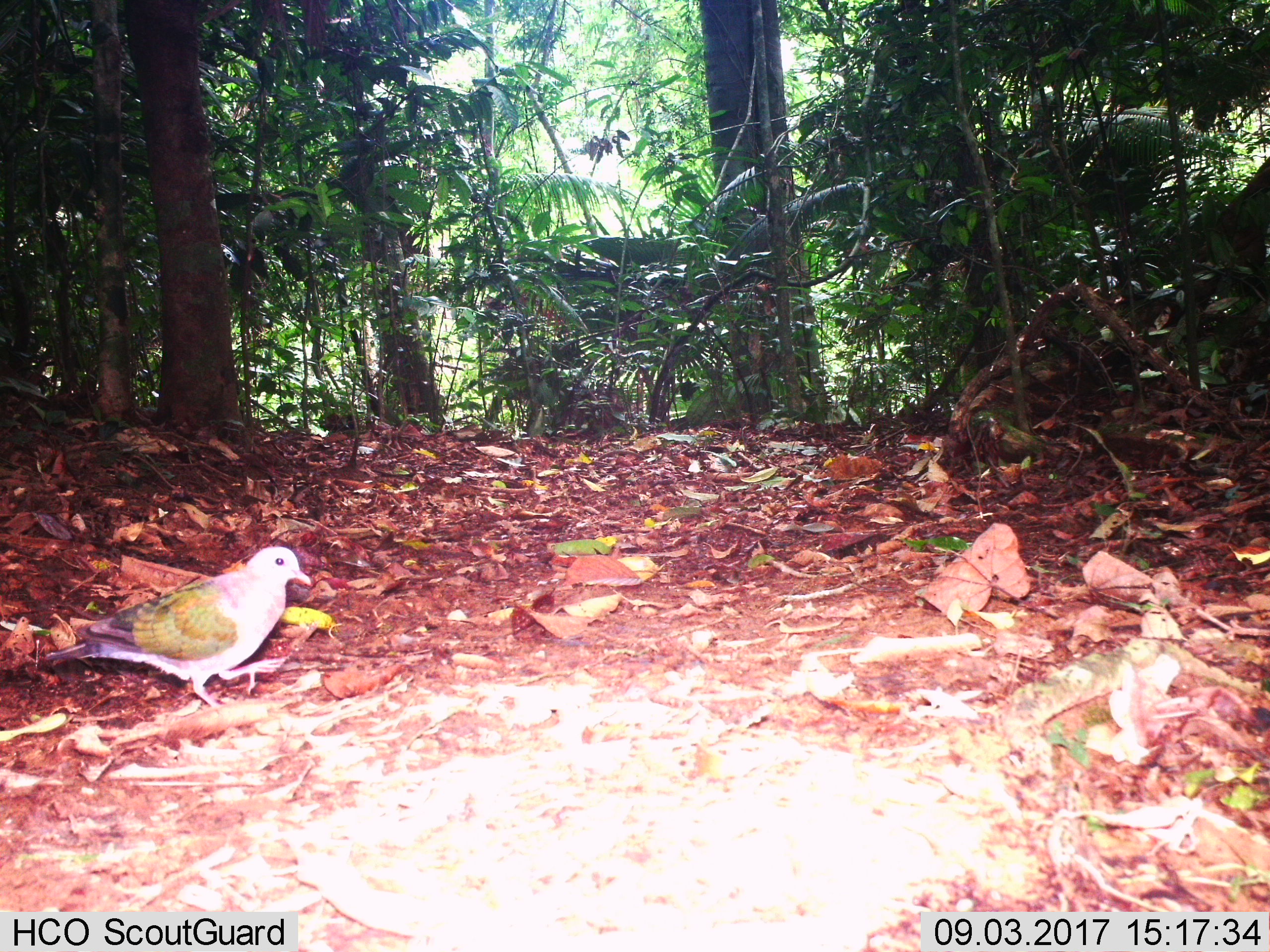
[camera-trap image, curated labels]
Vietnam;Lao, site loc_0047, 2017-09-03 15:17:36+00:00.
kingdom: Animalia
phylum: Chordata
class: Aves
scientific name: Aves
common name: bird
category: unidentified bird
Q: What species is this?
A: Unidentified bird (bird) (Aves).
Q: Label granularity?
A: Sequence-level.